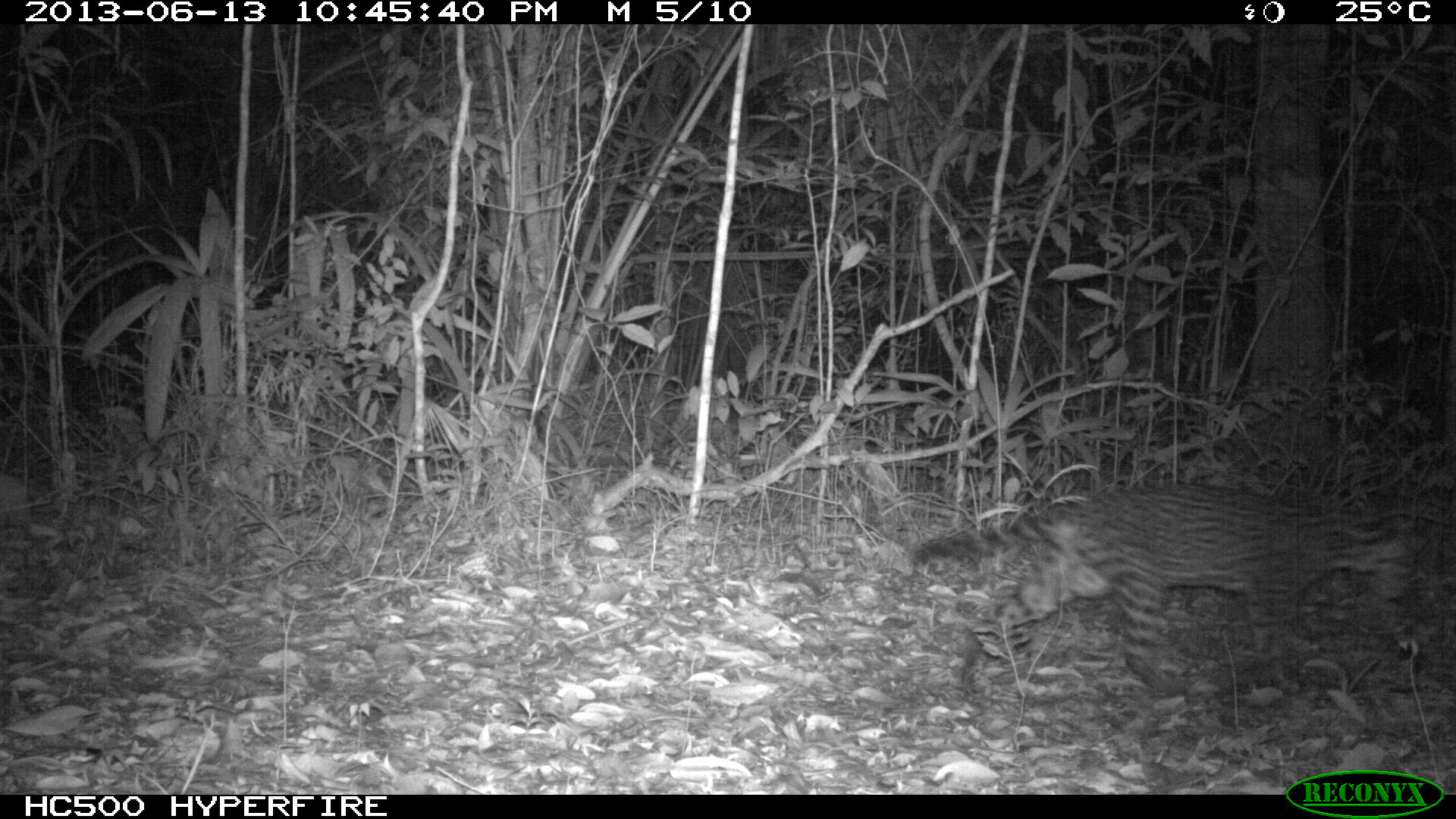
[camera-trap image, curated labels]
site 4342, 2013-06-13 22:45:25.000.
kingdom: Animalia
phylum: Chordata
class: Mammalia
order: Carnivora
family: Felidae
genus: Leopardus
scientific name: Leopardus pardalis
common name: ocelot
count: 1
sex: female